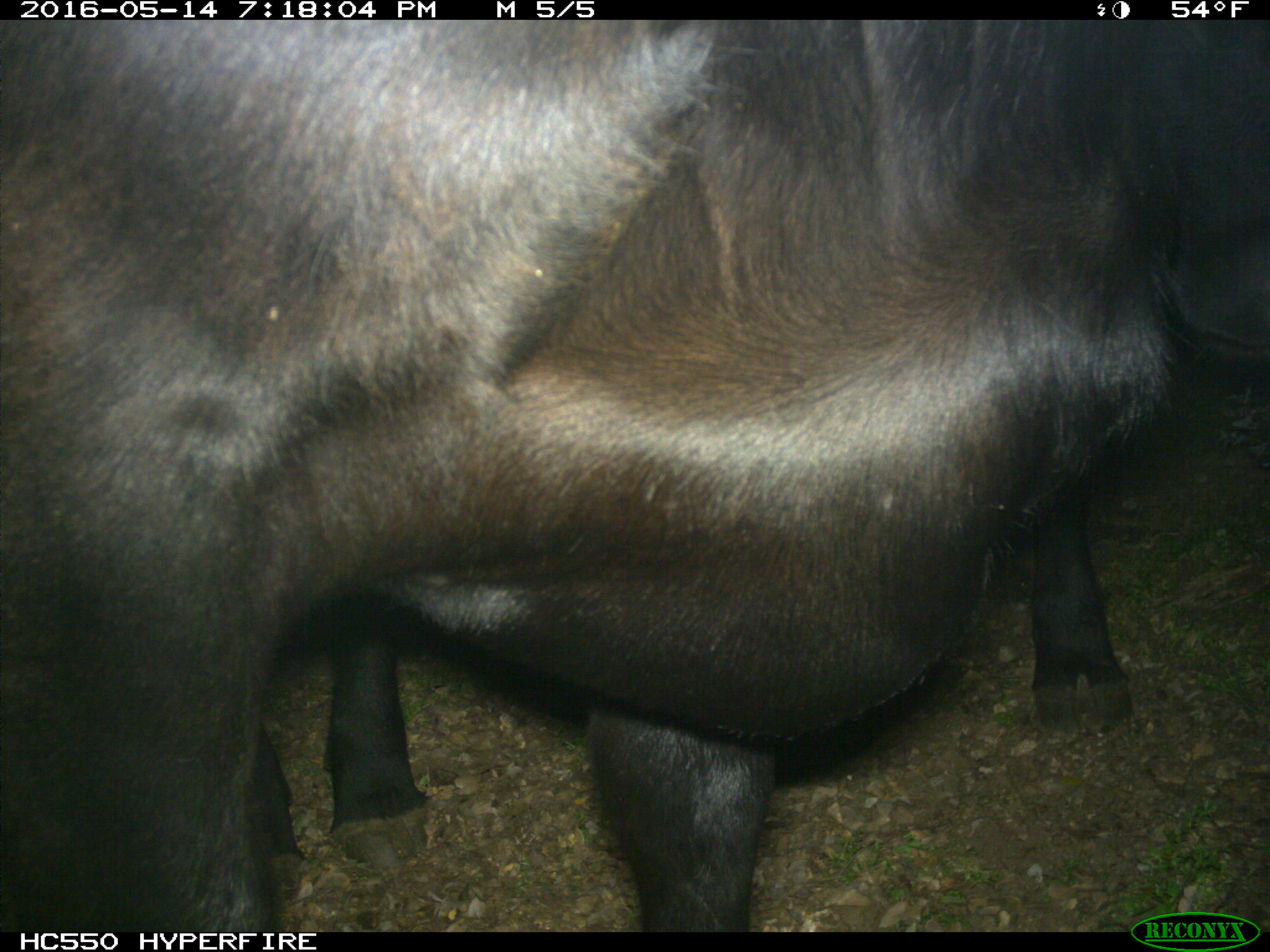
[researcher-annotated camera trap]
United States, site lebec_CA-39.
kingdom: Animalia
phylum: Chordata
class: Mammalia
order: Artiodactyla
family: Bovidae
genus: Bos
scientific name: Bos taurus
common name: domestic cow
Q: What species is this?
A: Bos taurus (domestic cow).